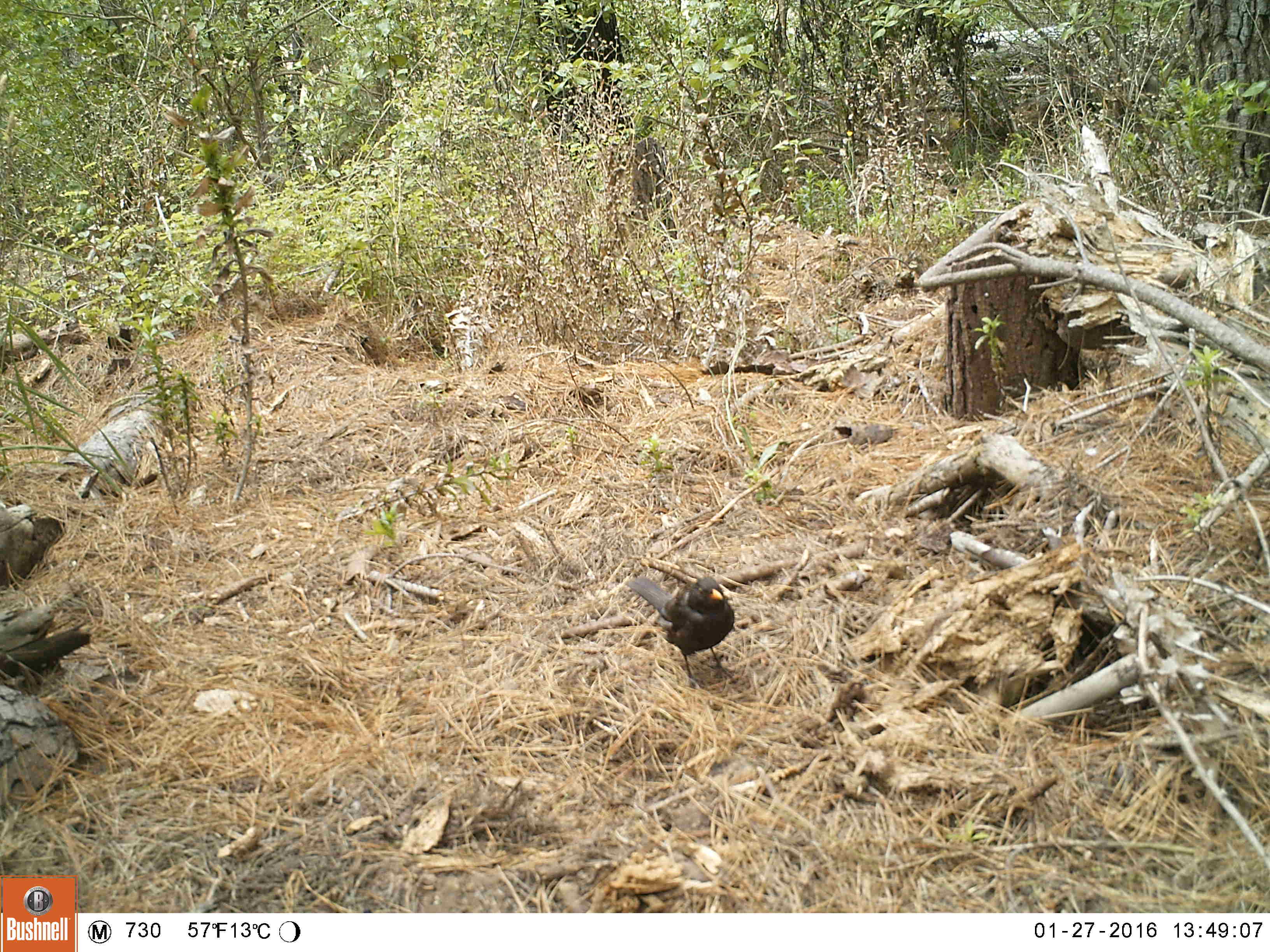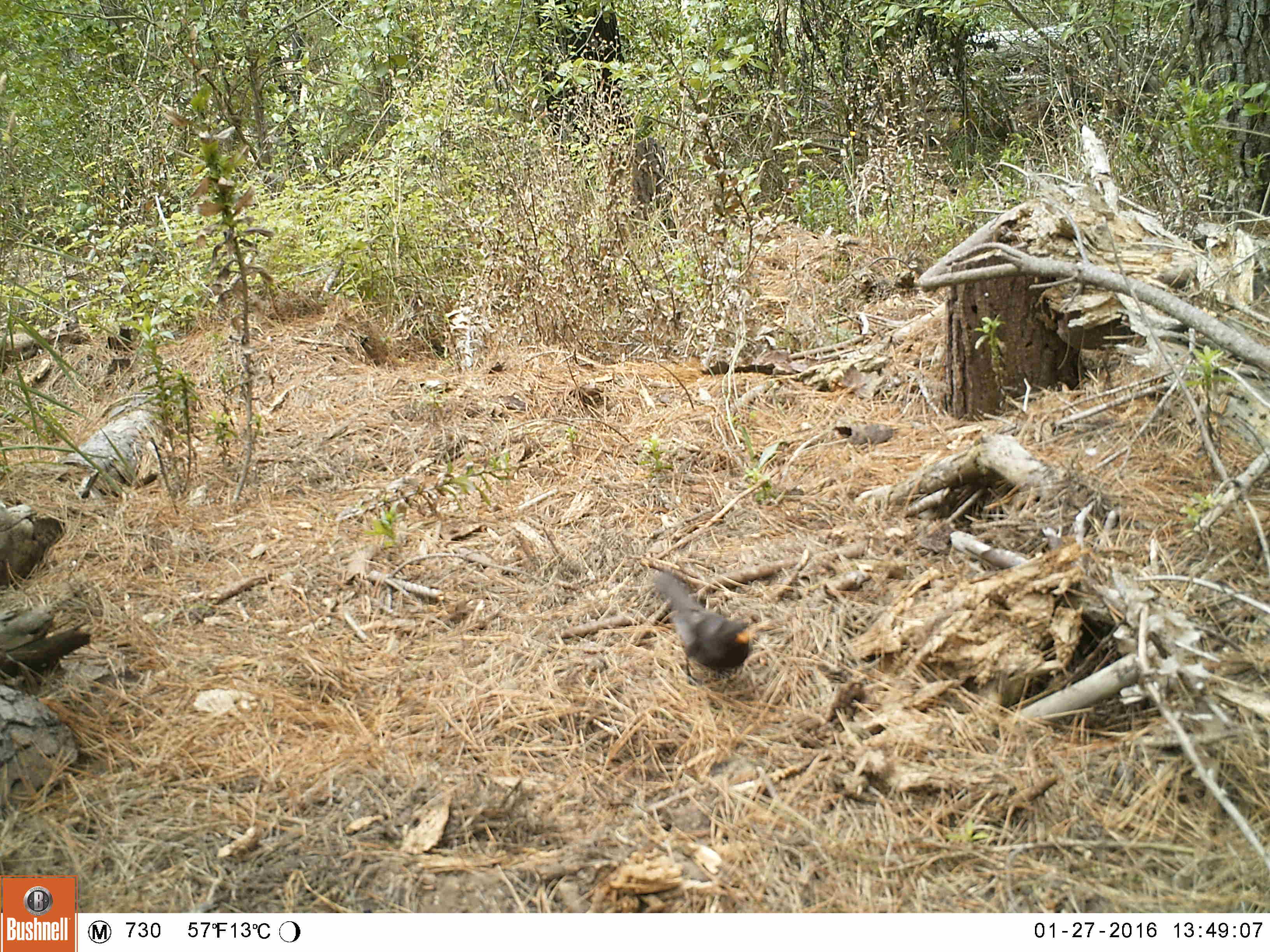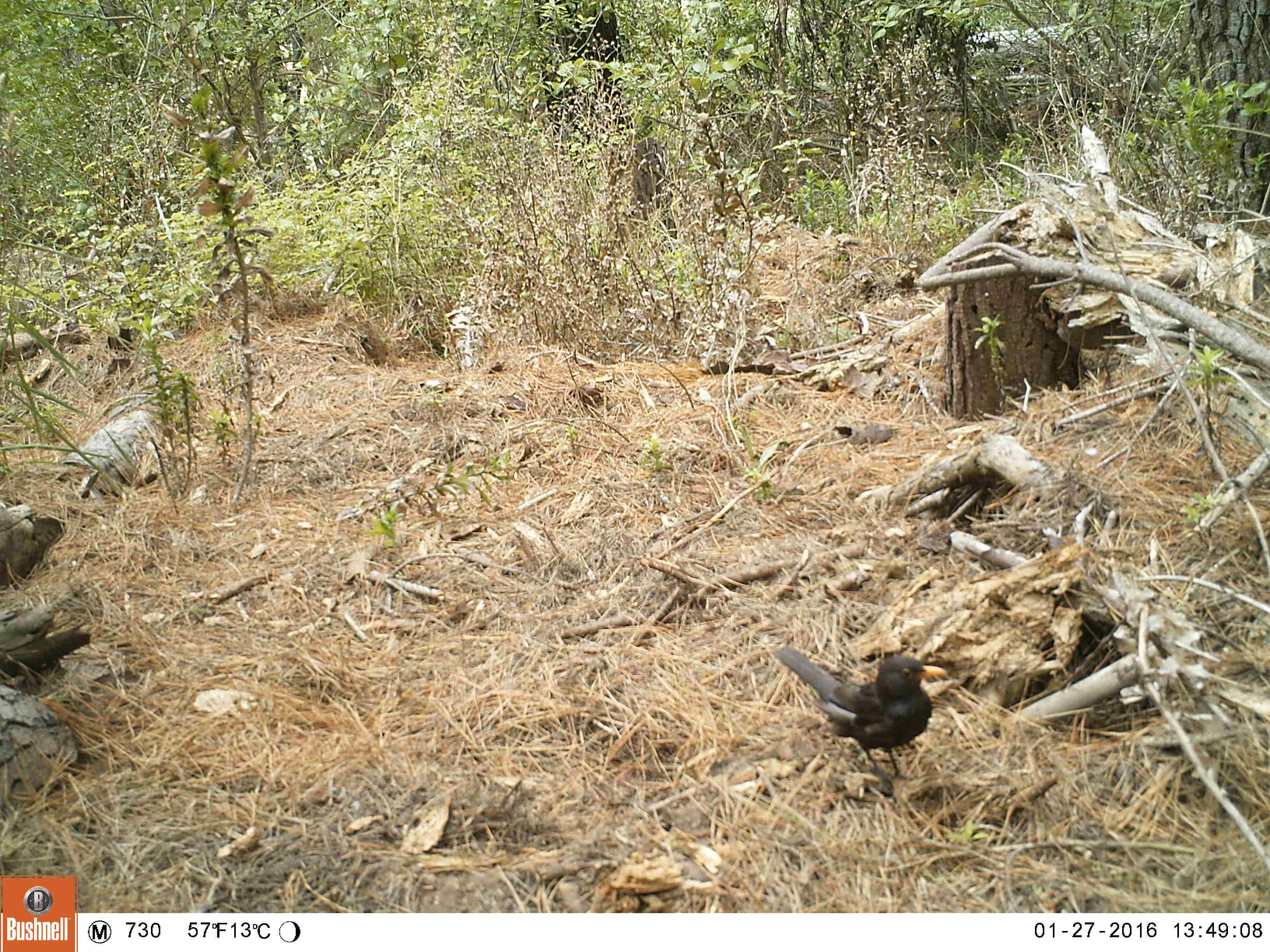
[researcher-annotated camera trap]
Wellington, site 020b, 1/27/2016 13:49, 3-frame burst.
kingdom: Animalia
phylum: Chordata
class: Aves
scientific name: Aves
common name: bird